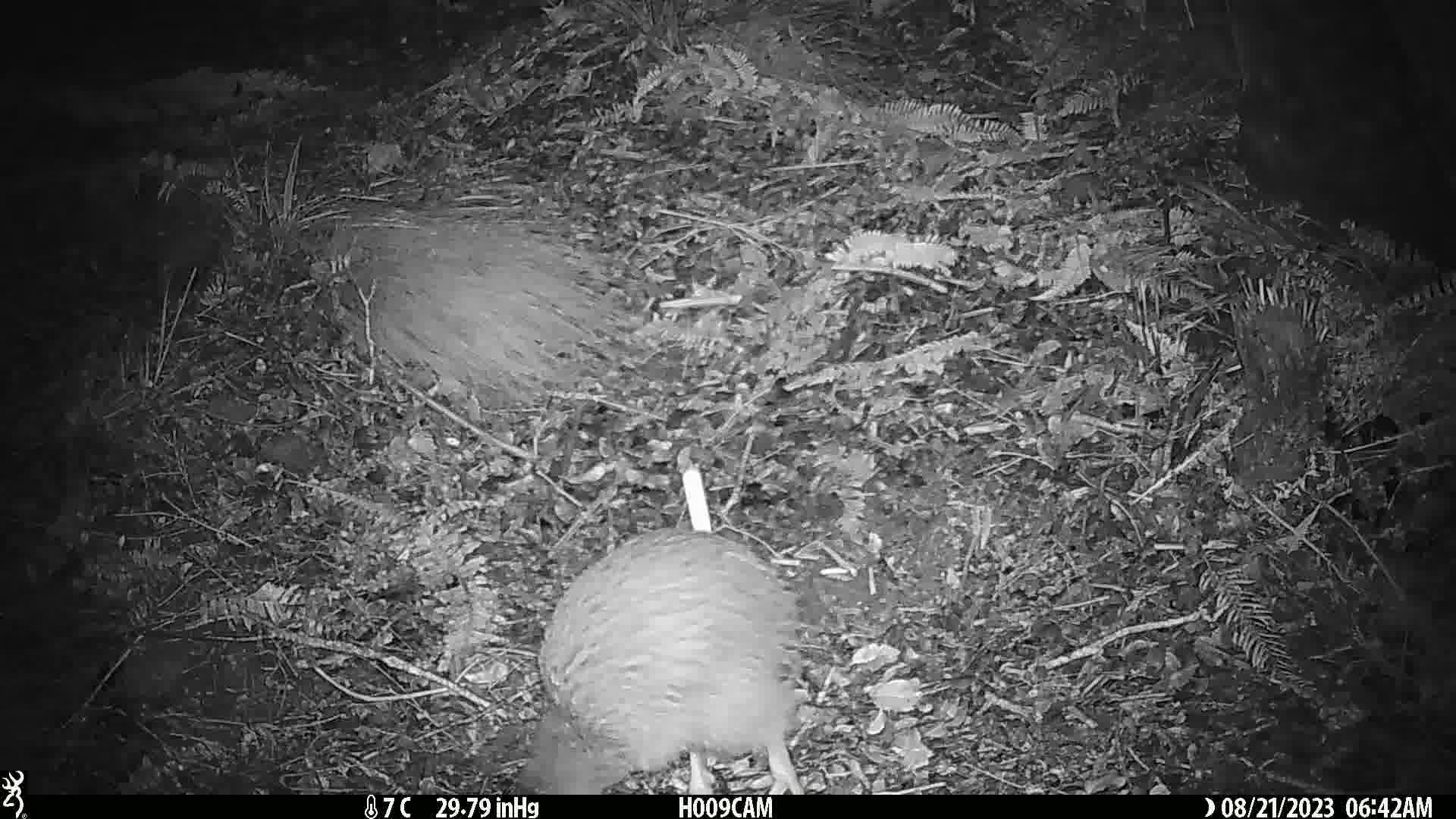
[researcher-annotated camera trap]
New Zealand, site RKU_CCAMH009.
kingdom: Animalia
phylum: Chordata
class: Aves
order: Apterygiformes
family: Apterygidae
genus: Apteryx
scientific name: Apteryx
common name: kiwi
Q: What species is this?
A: Kiwi (Apteryx).